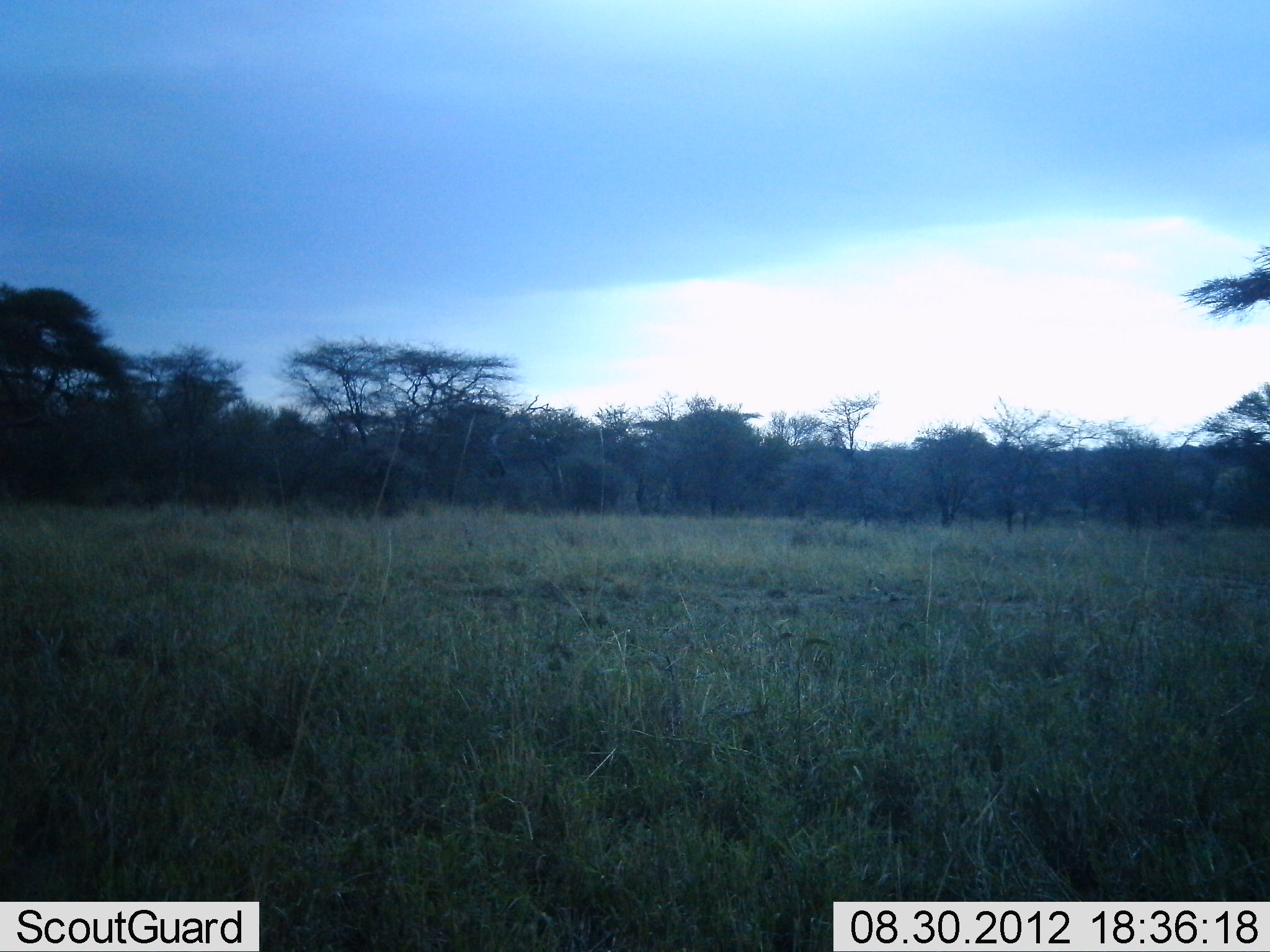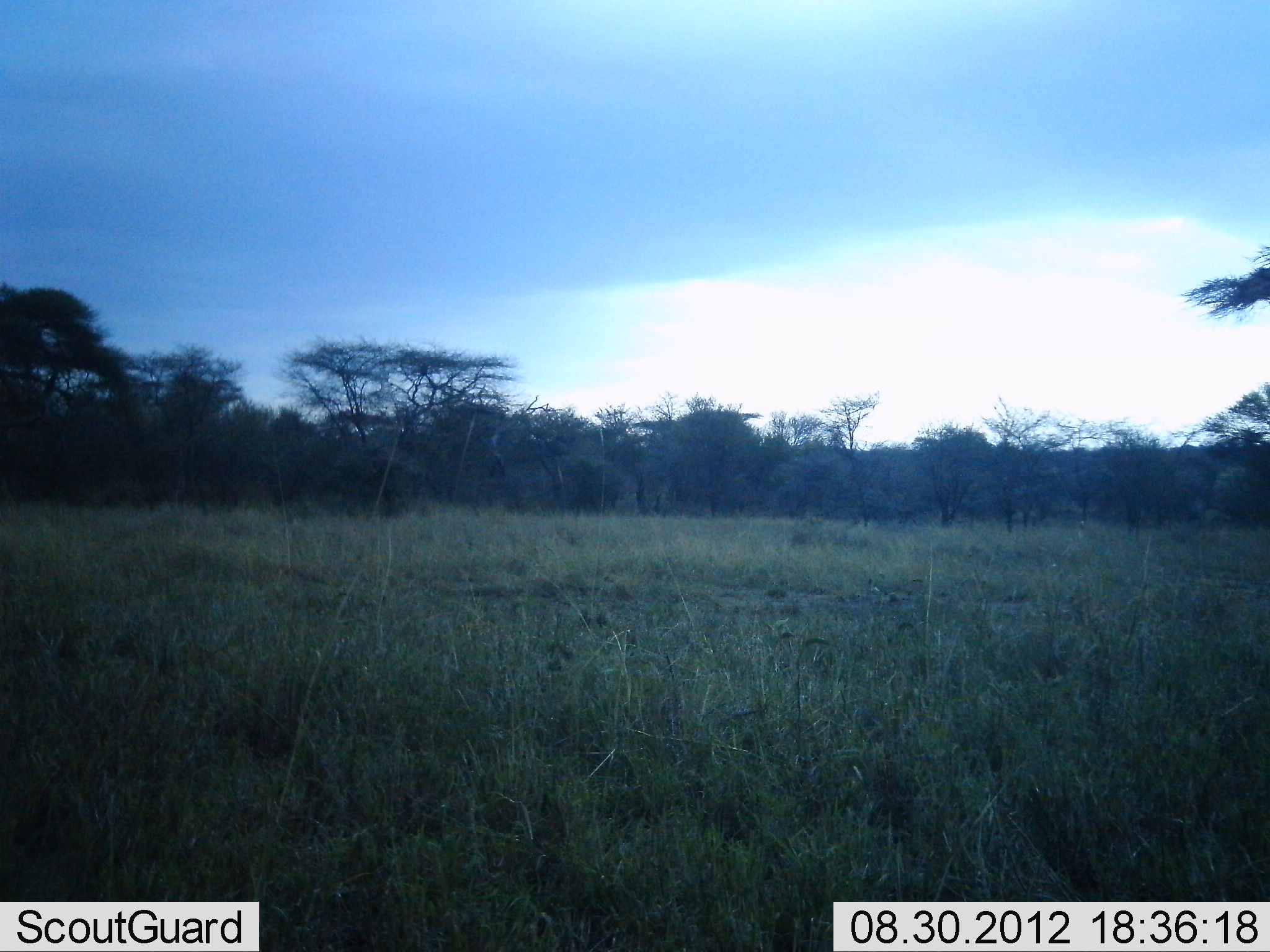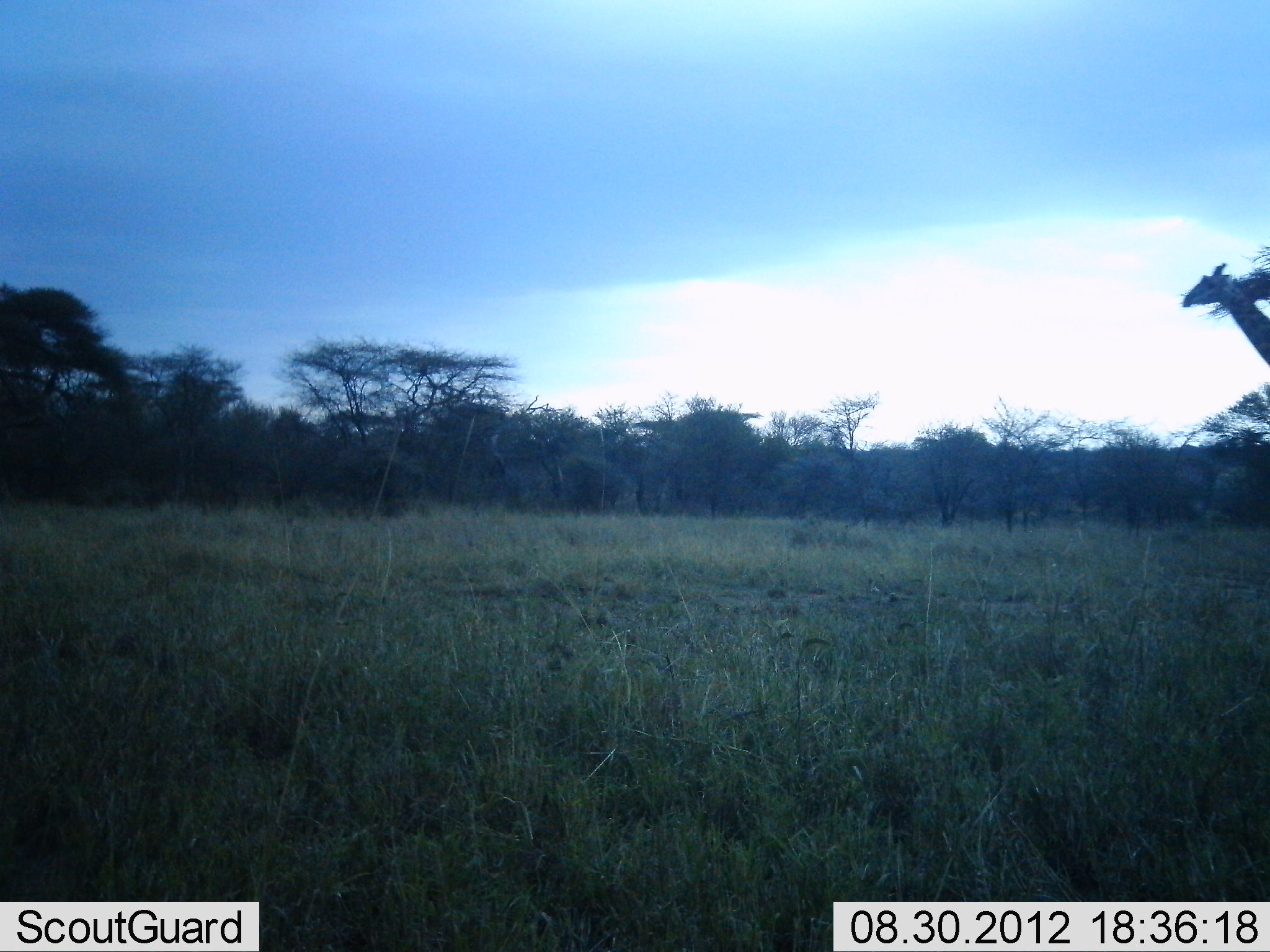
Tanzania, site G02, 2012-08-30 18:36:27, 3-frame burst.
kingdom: Animalia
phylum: Chordata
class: Mammalia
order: Artiodactyla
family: Giraffidae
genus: Giraffa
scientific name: Giraffa camelopardalis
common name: giraffe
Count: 1.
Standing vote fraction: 0%.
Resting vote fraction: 0%.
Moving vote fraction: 100%.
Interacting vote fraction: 0%.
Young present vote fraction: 0%.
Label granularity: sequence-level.